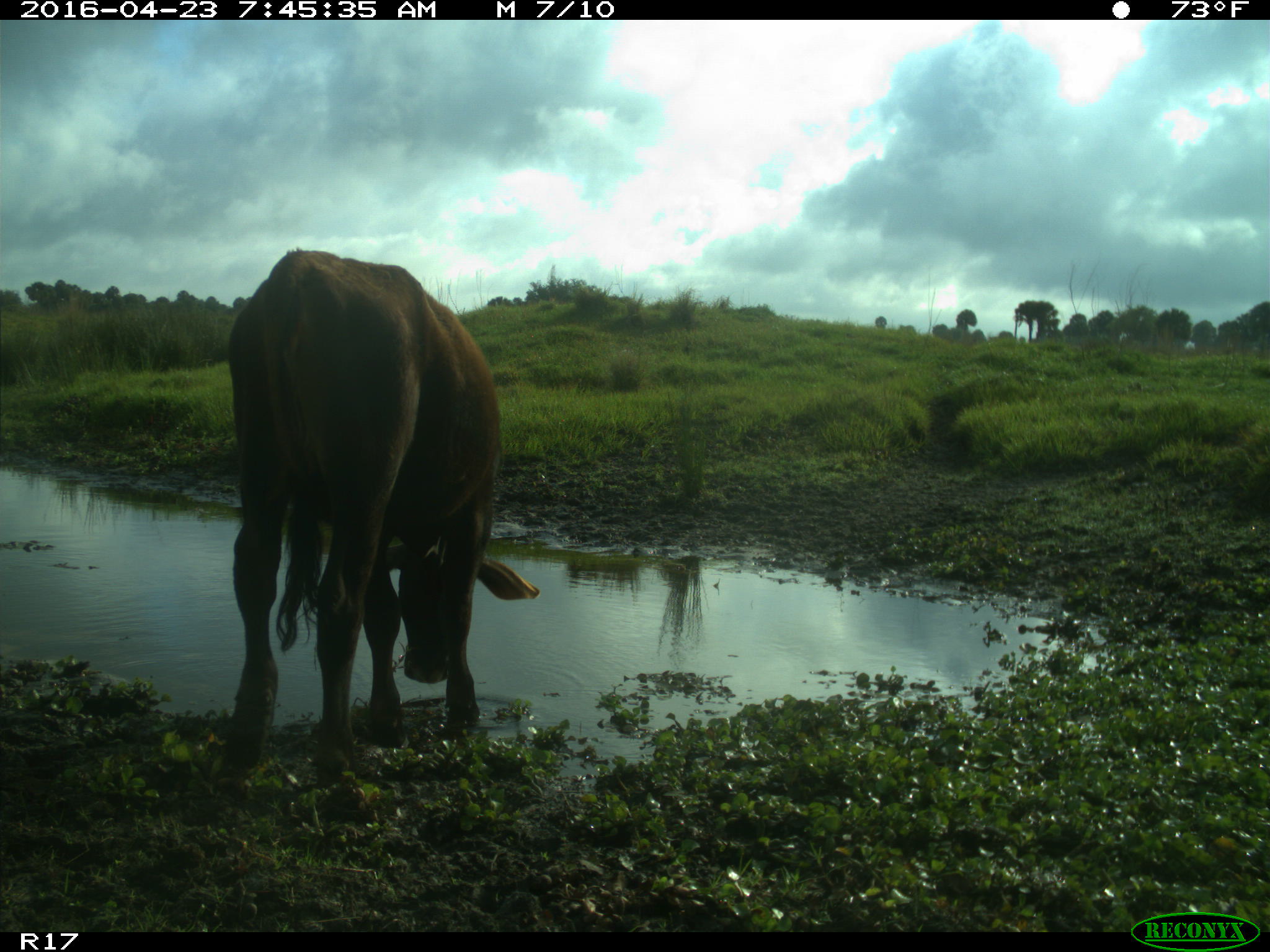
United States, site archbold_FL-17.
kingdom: Animalia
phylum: Chordata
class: Mammalia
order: Artiodactyla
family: Bovidae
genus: Bos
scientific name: Bos taurus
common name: domestic cow